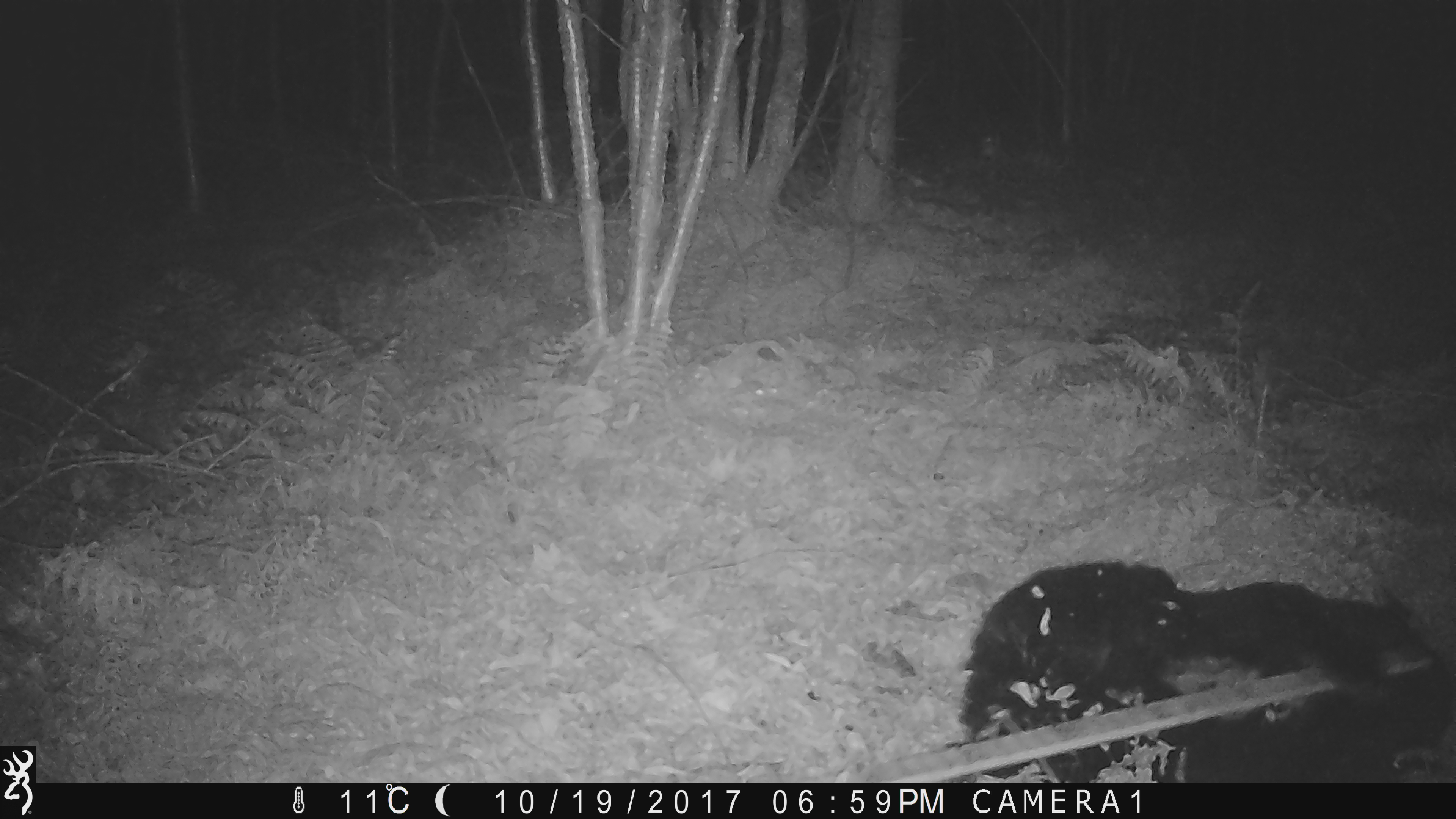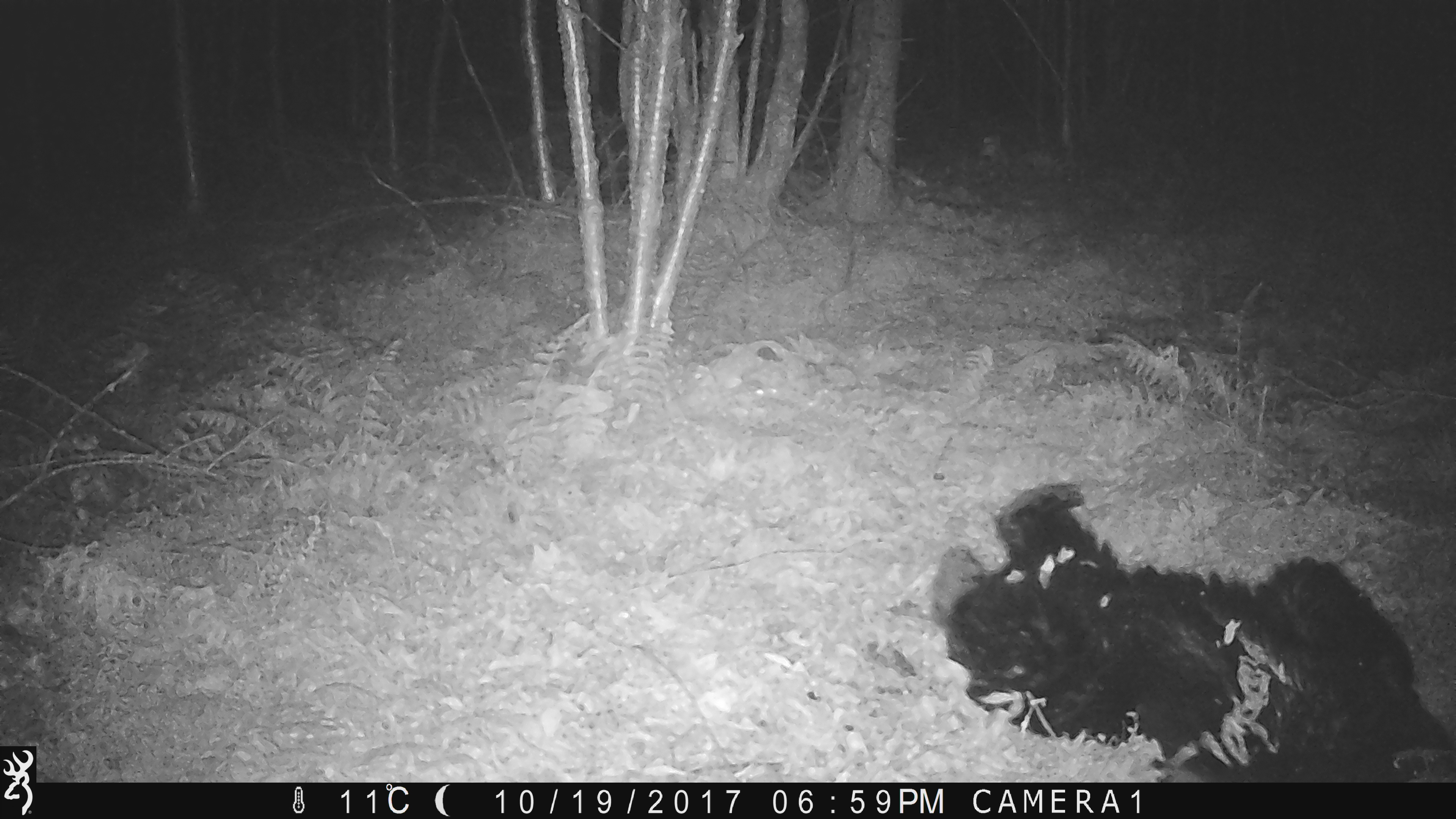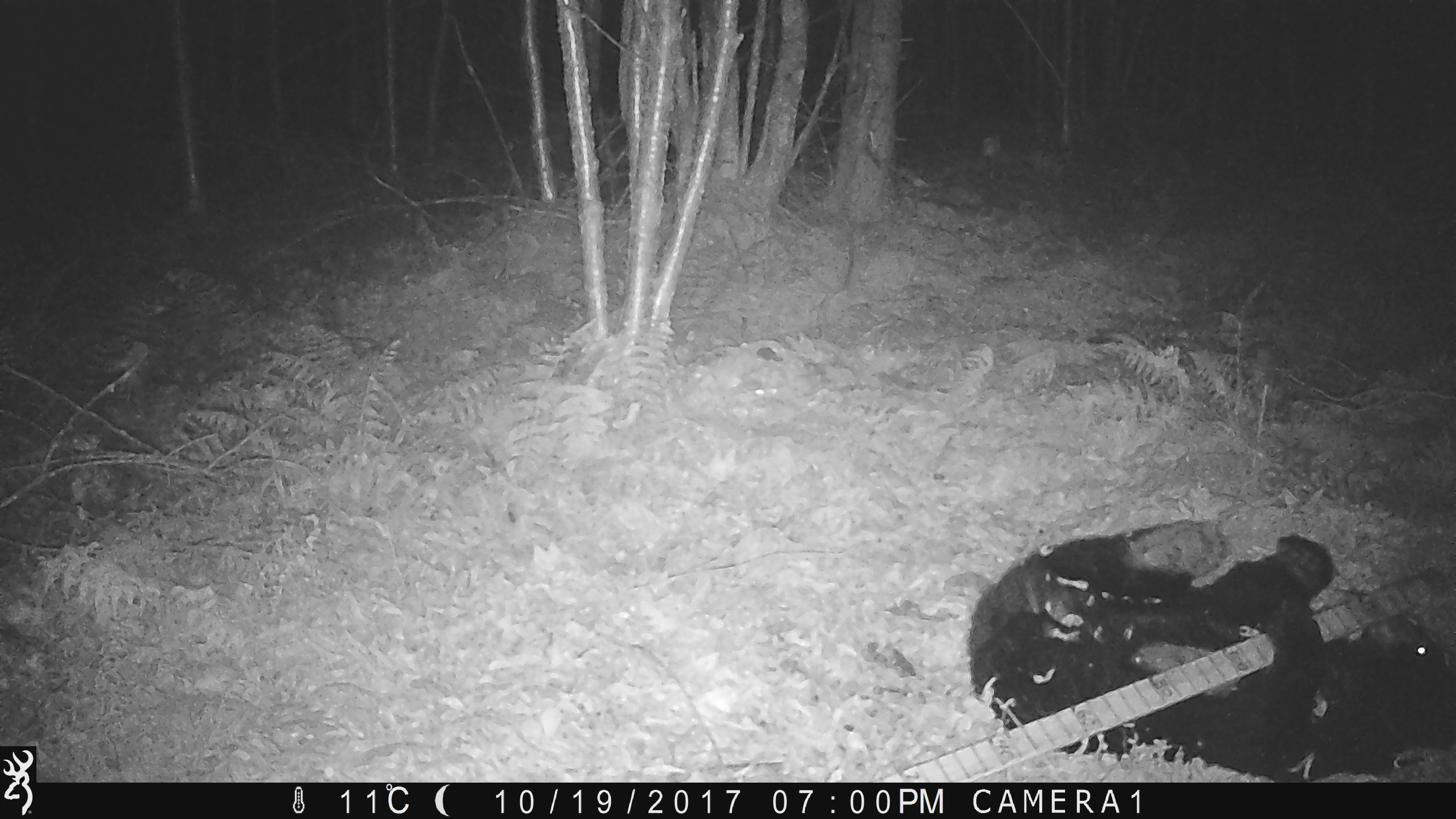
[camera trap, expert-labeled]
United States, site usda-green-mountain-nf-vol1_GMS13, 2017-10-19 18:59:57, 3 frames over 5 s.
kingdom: Animalia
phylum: Chordata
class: Mammalia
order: Carnivora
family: Ursidae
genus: Ursus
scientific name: Ursus americanus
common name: black bear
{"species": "black bear (Ursus americanus)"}